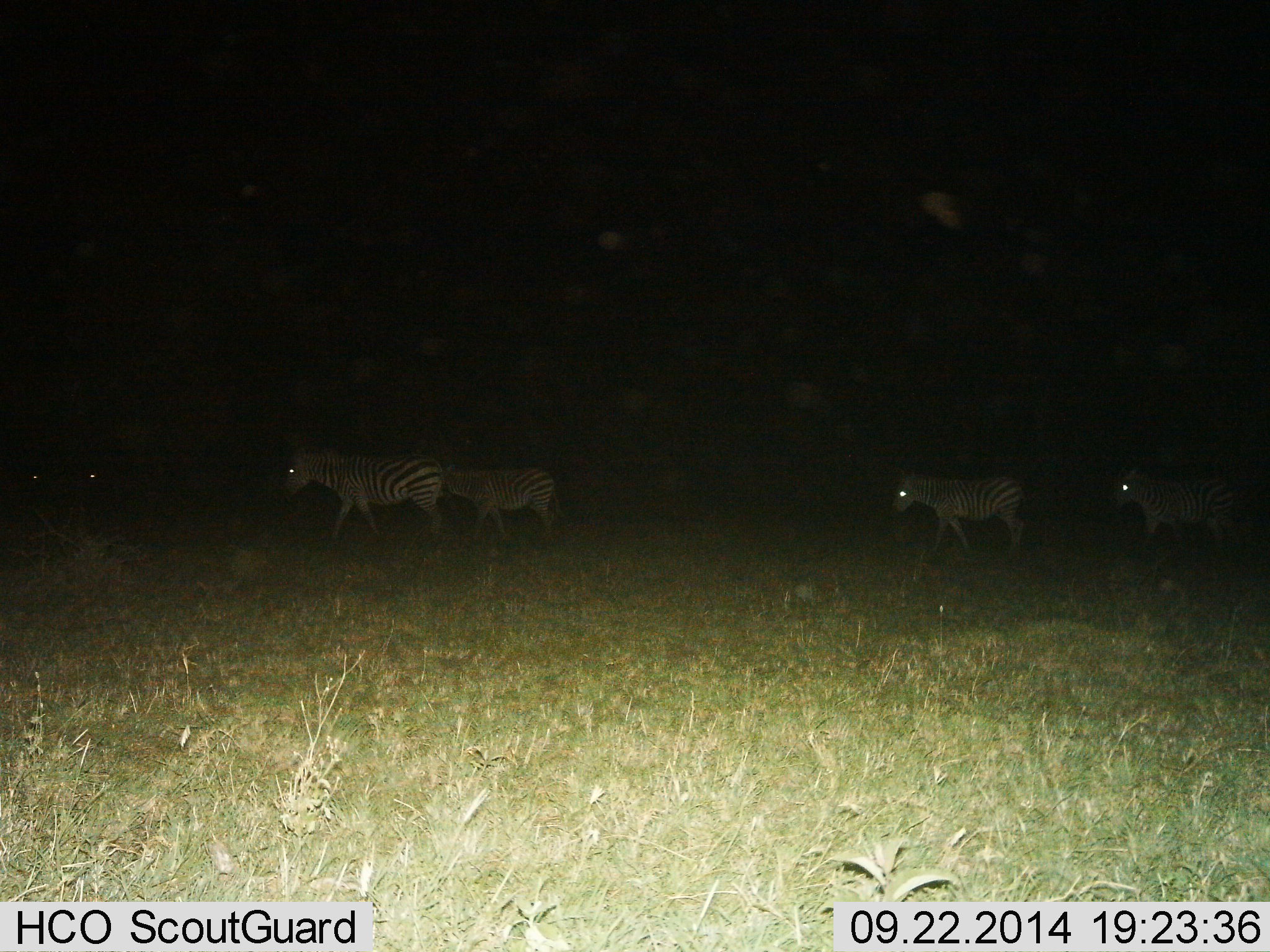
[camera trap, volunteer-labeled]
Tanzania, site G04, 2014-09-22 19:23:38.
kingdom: Animalia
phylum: Chordata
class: Mammalia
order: Perissodactyla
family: Equidae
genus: Equus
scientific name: Equus quagga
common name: plains zebra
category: zebra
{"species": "zebra (plains zebra) (Equus quagga)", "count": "5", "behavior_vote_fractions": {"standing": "0%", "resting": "0%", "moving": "100%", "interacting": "0%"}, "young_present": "20%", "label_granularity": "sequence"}